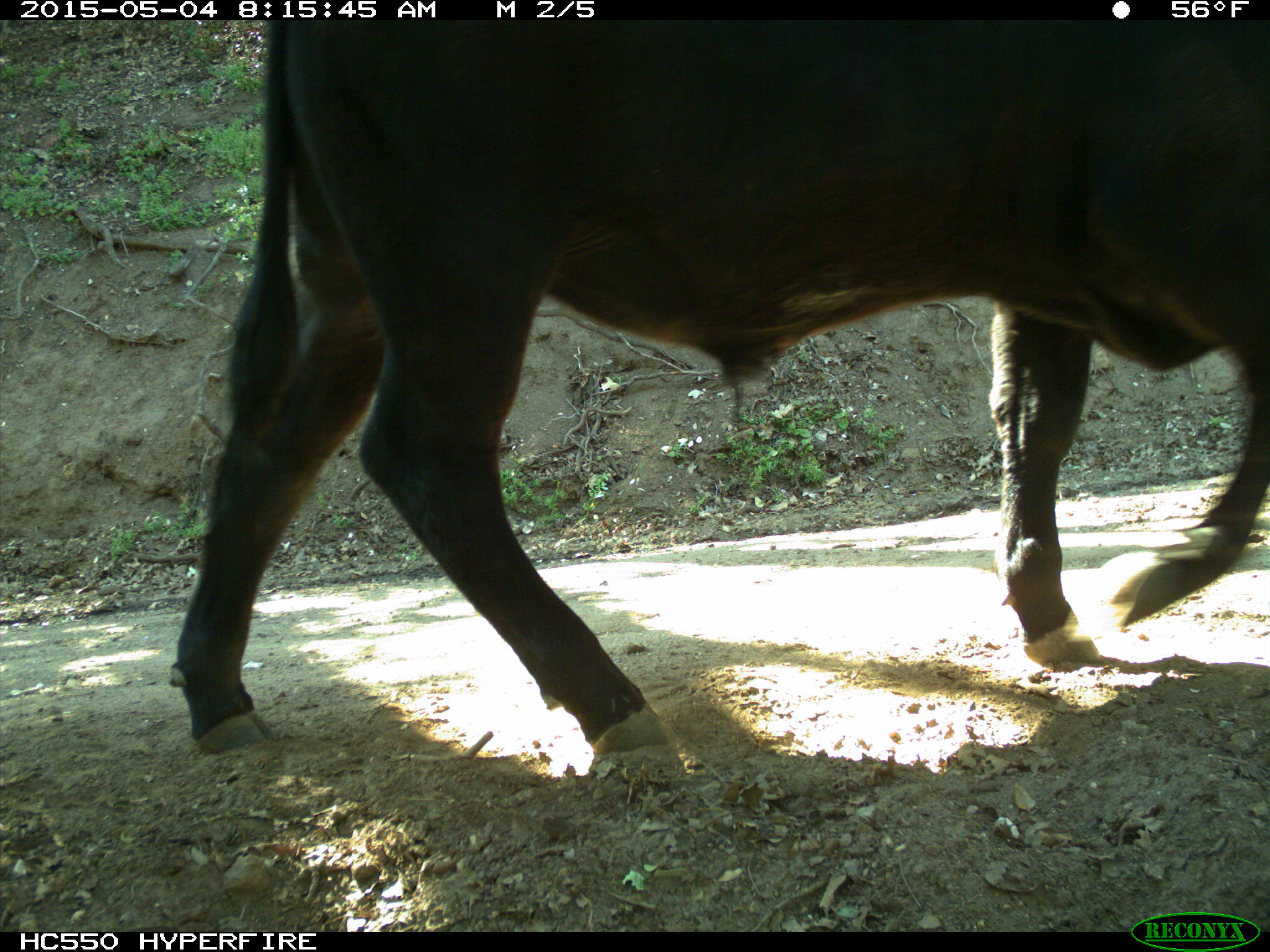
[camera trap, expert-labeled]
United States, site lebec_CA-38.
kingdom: Animalia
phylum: Chordata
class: Mammalia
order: Artiodactyla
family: Bovidae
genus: Bos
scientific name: Bos taurus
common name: domestic cow